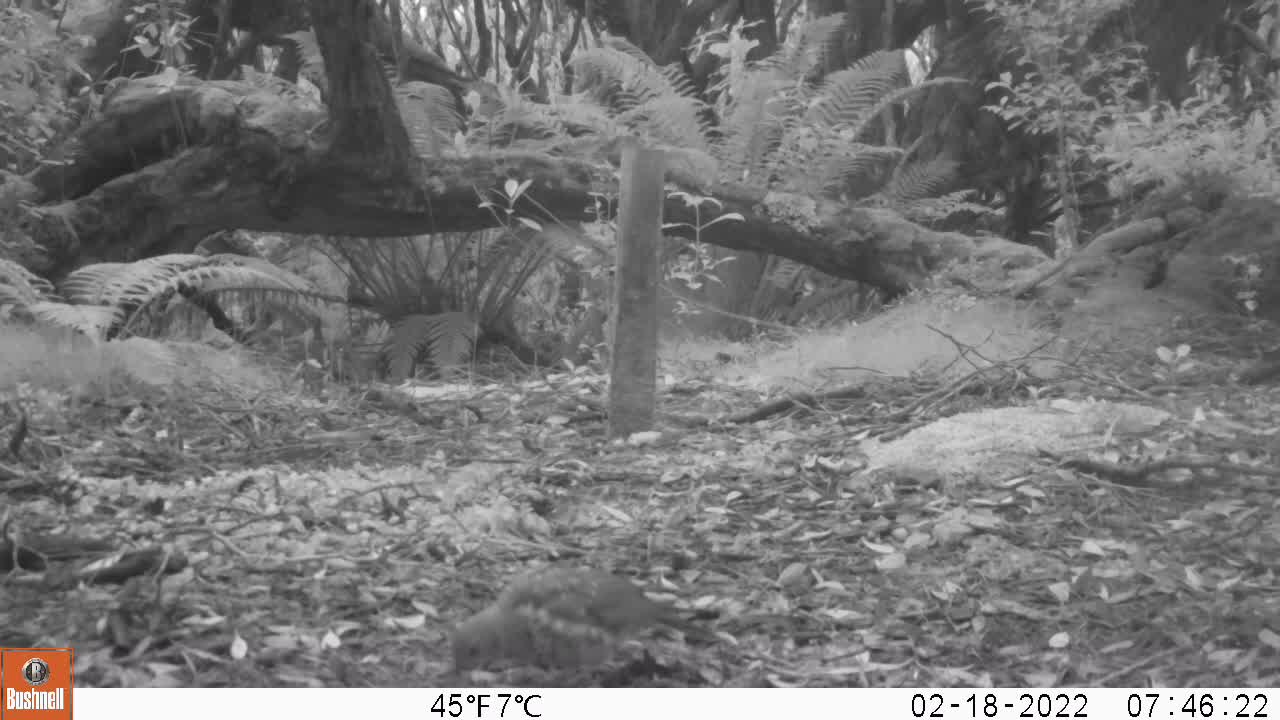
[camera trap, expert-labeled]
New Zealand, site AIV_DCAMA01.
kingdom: Animalia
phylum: Chordata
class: Aves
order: Passeriformes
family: Turdidae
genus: Turdus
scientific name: Turdus philomelos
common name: song thrush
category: thrush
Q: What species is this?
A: Thrush (song thrush) (Turdus philomelos).